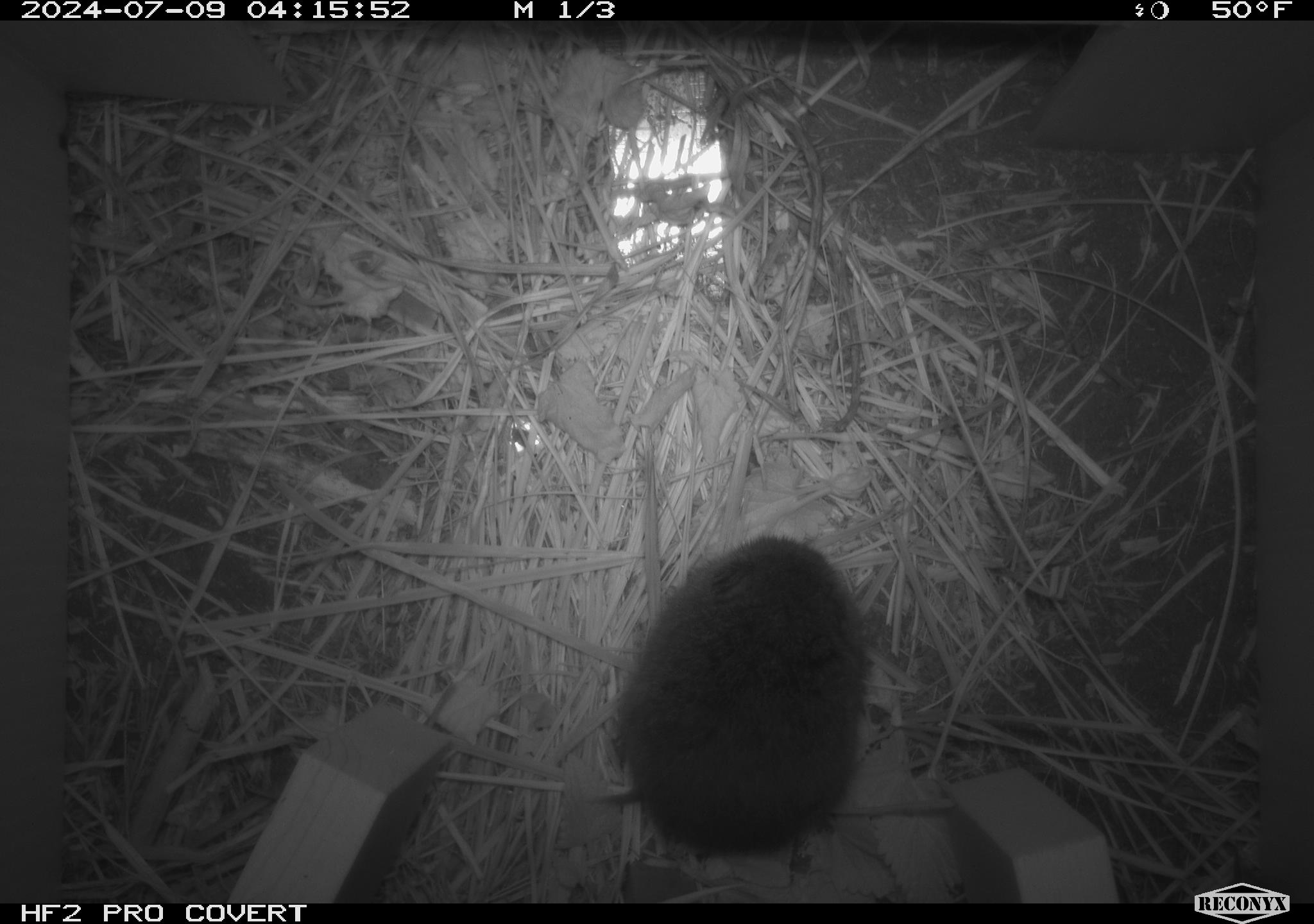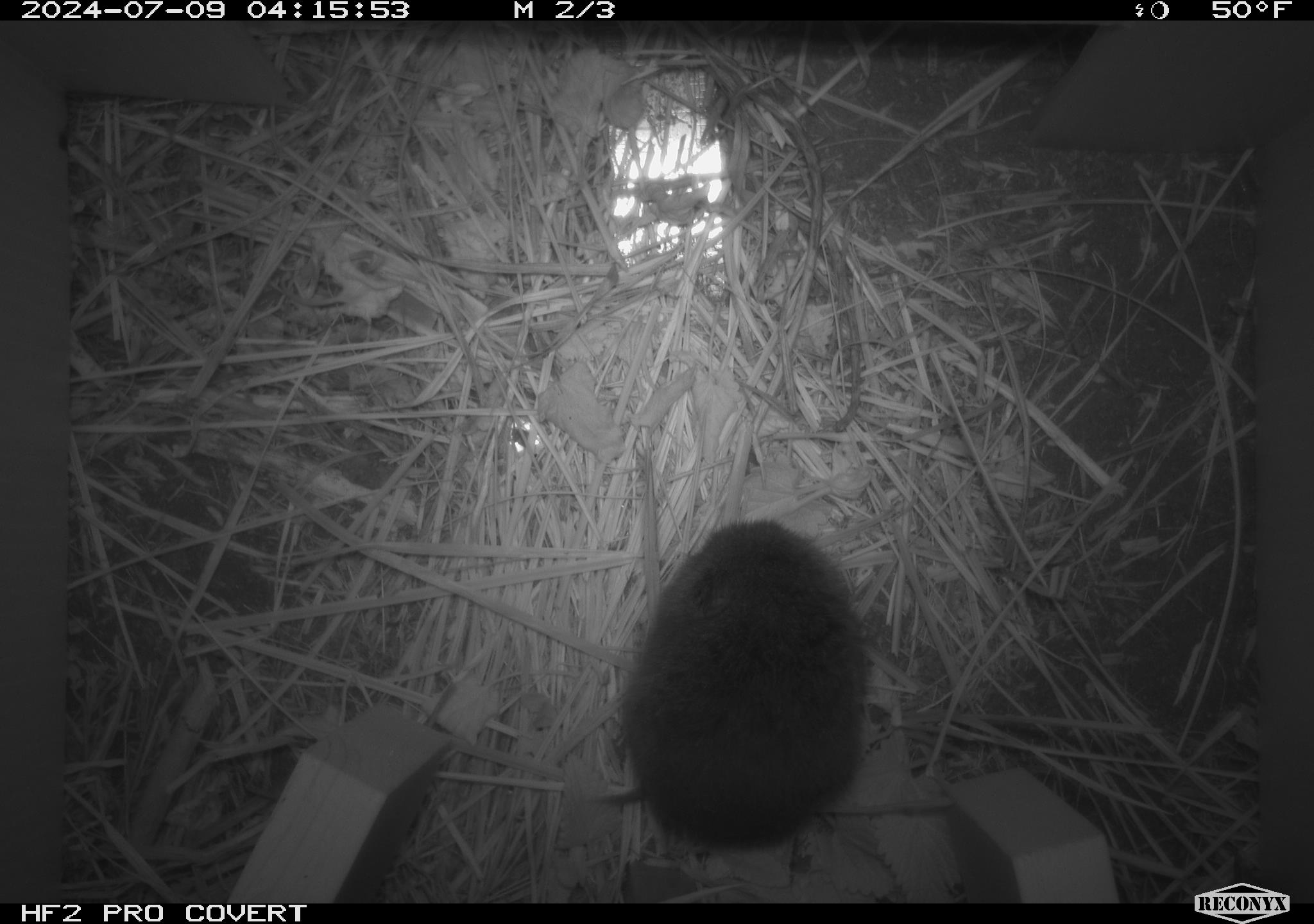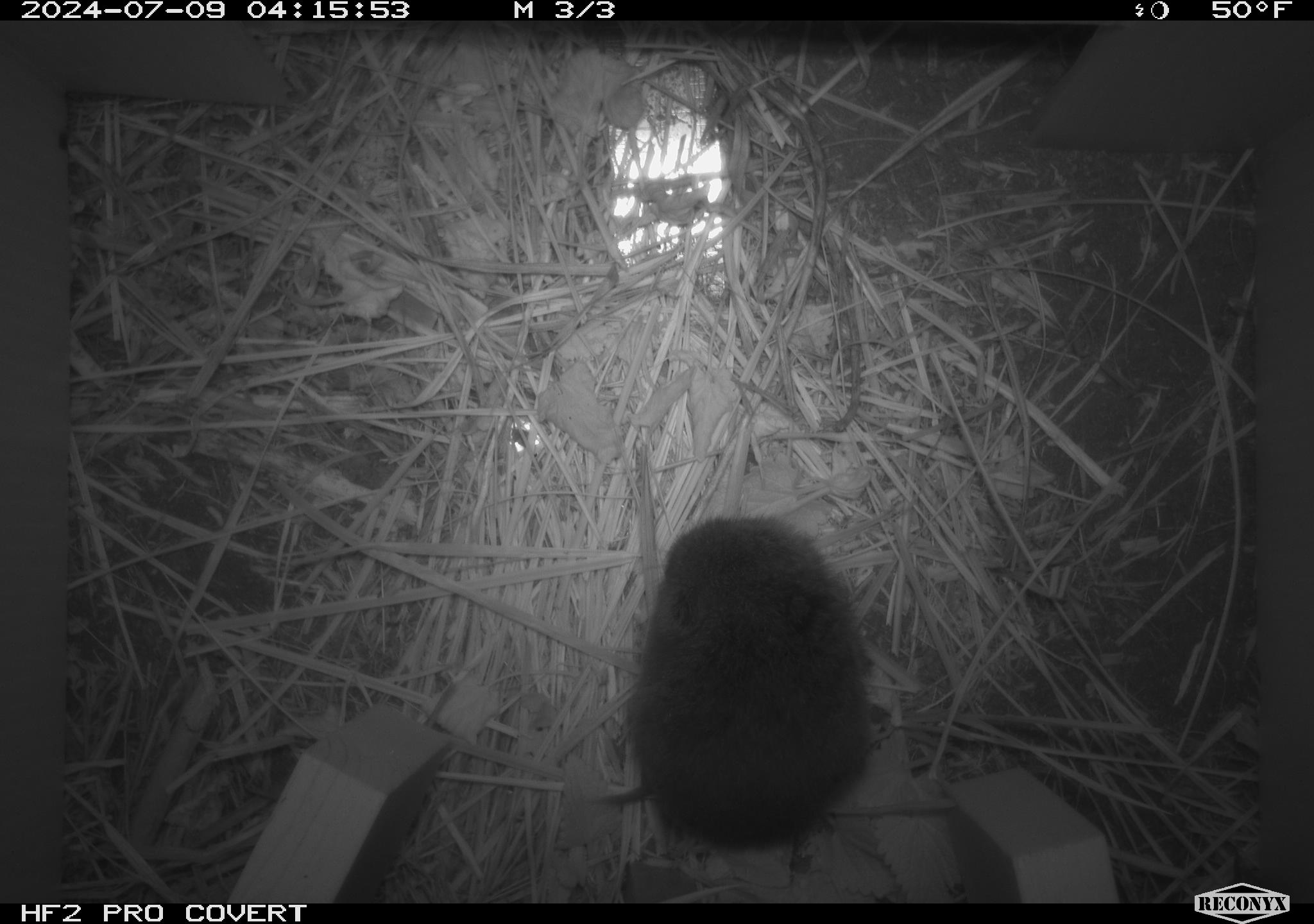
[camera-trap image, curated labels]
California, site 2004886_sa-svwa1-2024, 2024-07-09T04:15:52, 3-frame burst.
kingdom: Animalia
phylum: Chordata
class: Mammalia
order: Rodentia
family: Cricetidae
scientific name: Arvicolinae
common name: voles, lemmings, and muskrats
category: arvicolinae subfamily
Arvicolinae subfamily (voles, lemmings, and muskrats) (Arvicolinae).